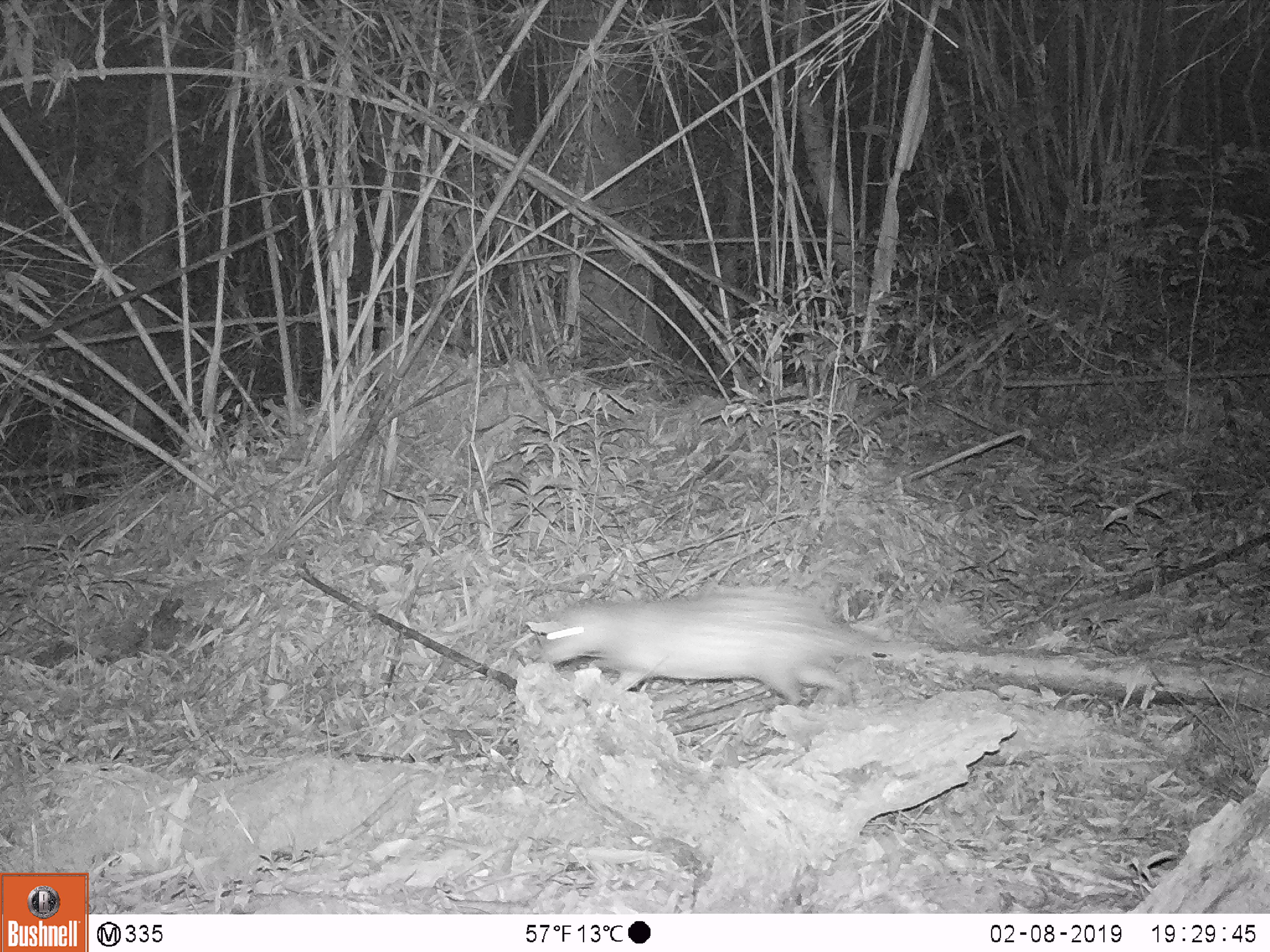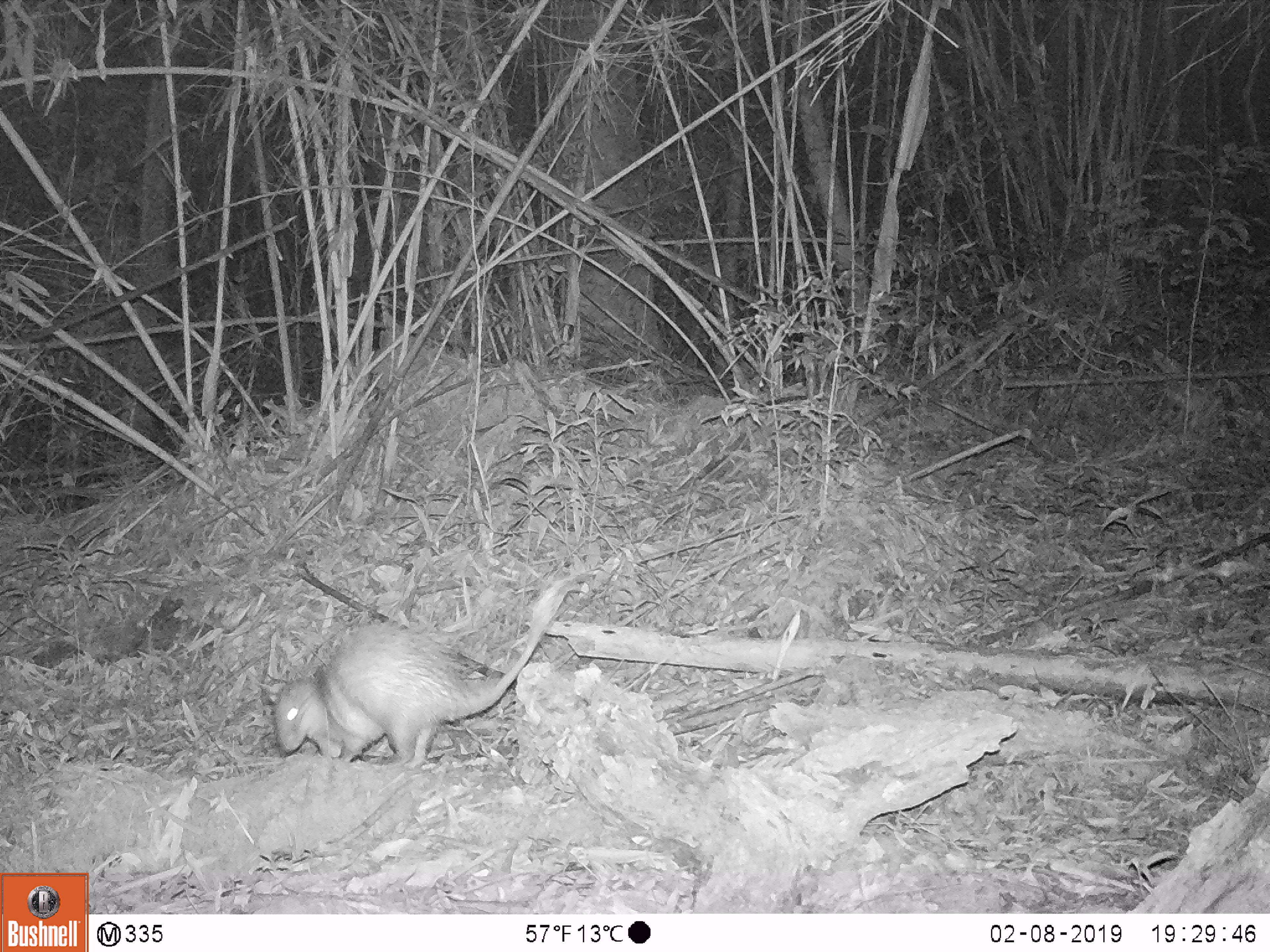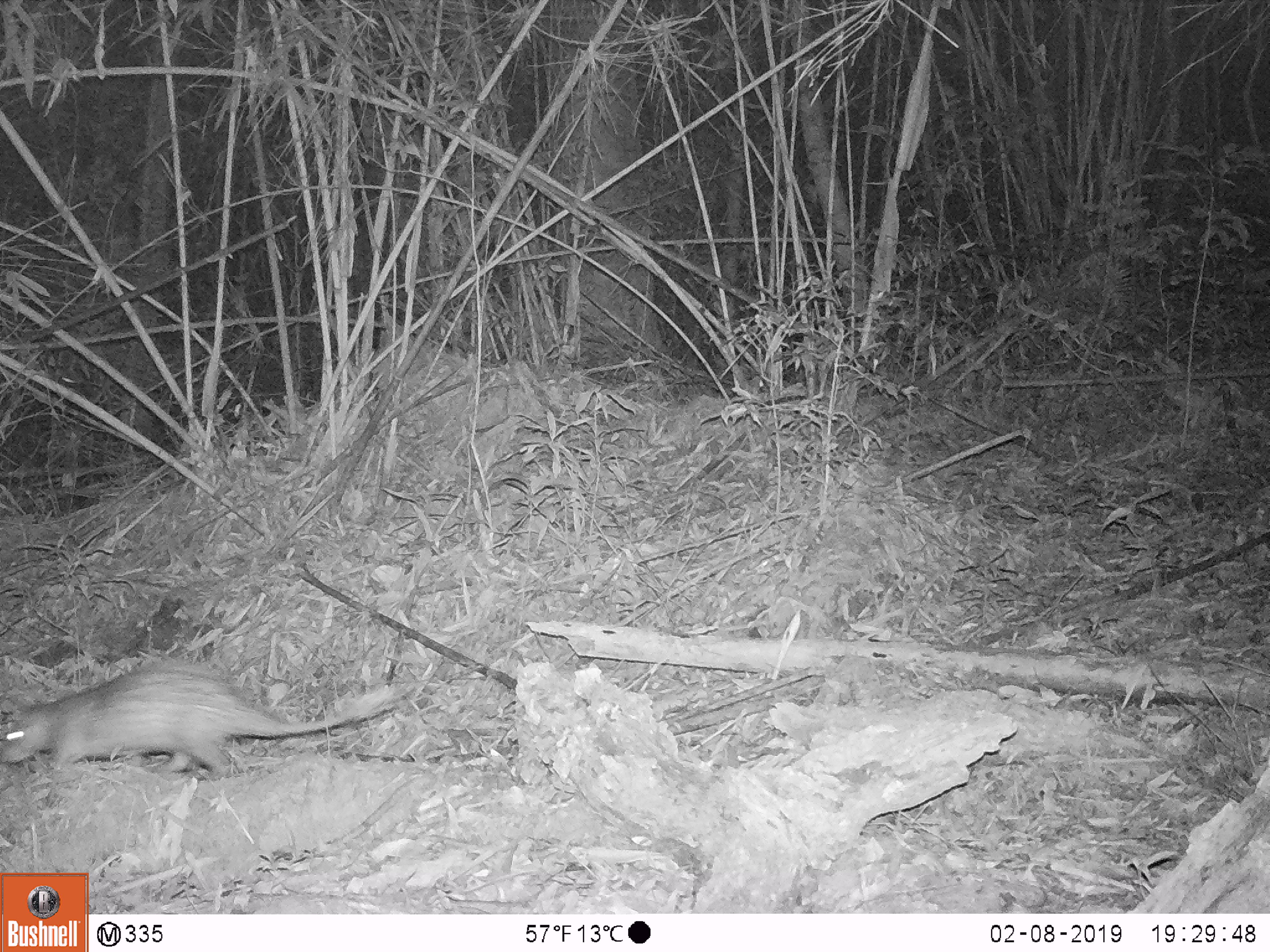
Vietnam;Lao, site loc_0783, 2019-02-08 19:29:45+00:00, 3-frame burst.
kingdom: Animalia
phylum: Chordata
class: Mammalia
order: Rodentia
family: Hystricidae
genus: Atherurus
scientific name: Atherurus macrourus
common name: asiatic brush-tailed porcupine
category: asiatic brush tailed porcupine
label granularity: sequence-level